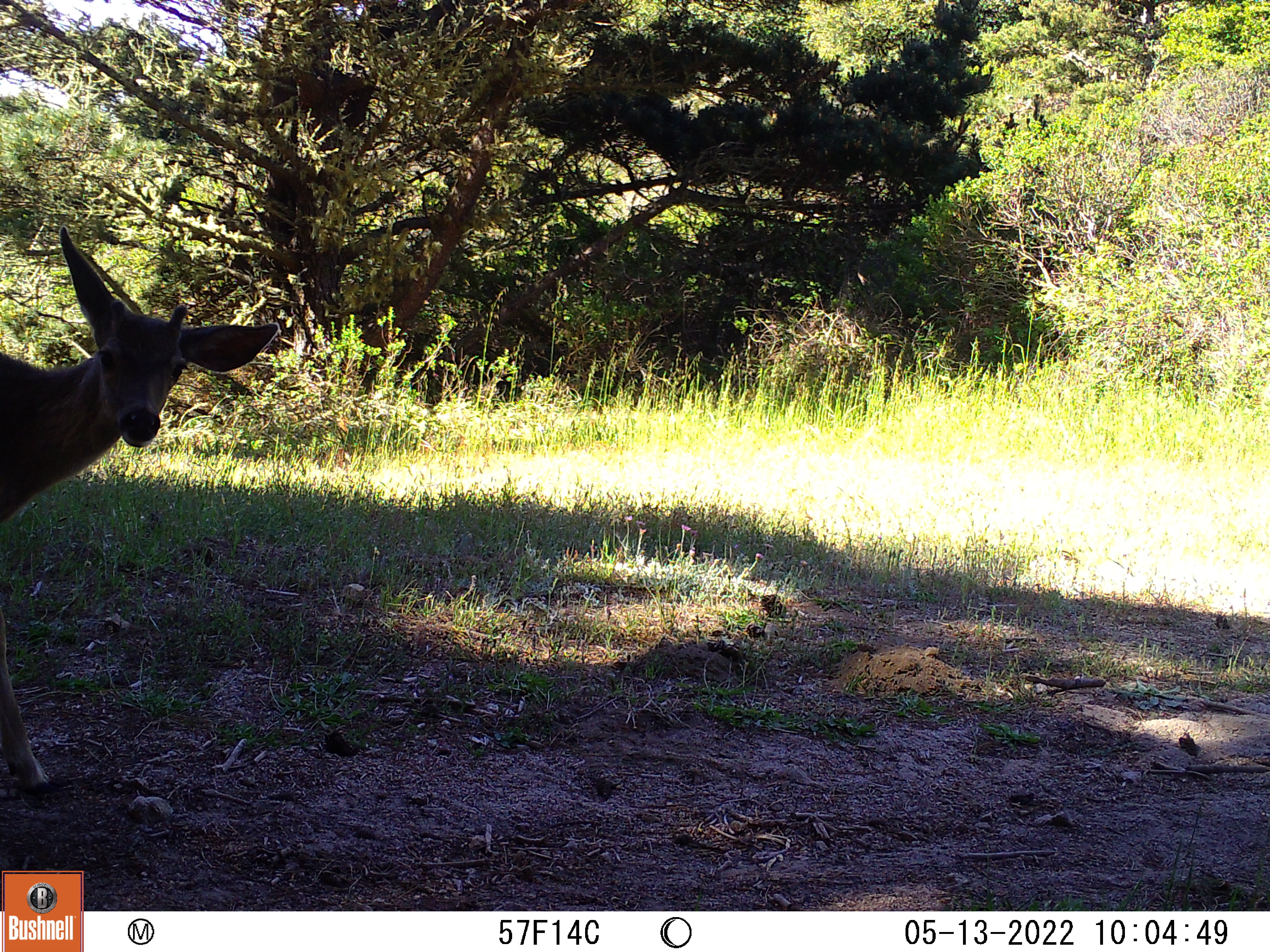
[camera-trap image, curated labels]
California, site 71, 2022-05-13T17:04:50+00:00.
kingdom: Animalia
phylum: Chordata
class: Mammalia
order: Artiodactyla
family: Cervidae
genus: Odocoileus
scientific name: Odocoileus hemionus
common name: mule deer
Mule deer (Odocoileus hemionus).